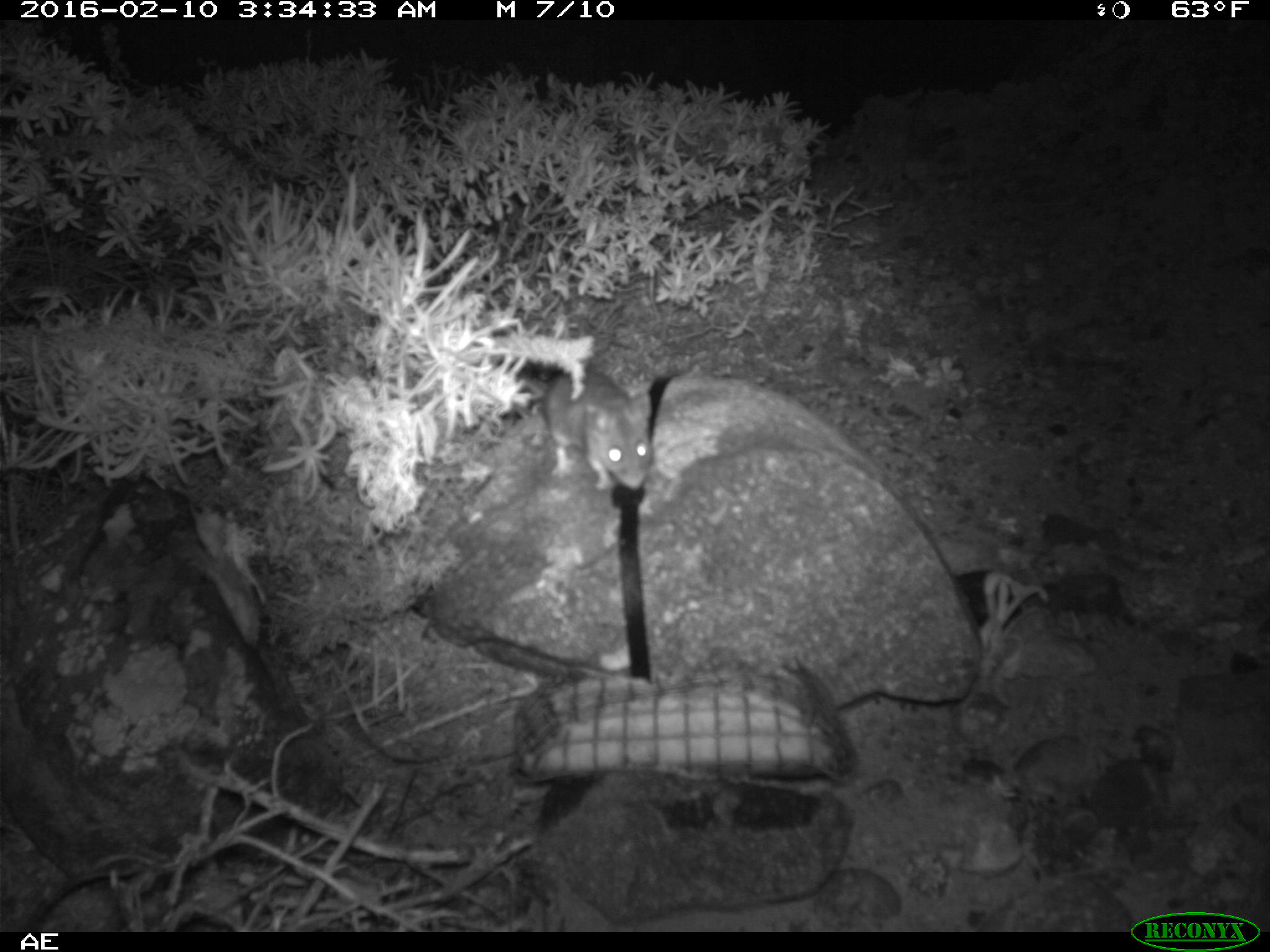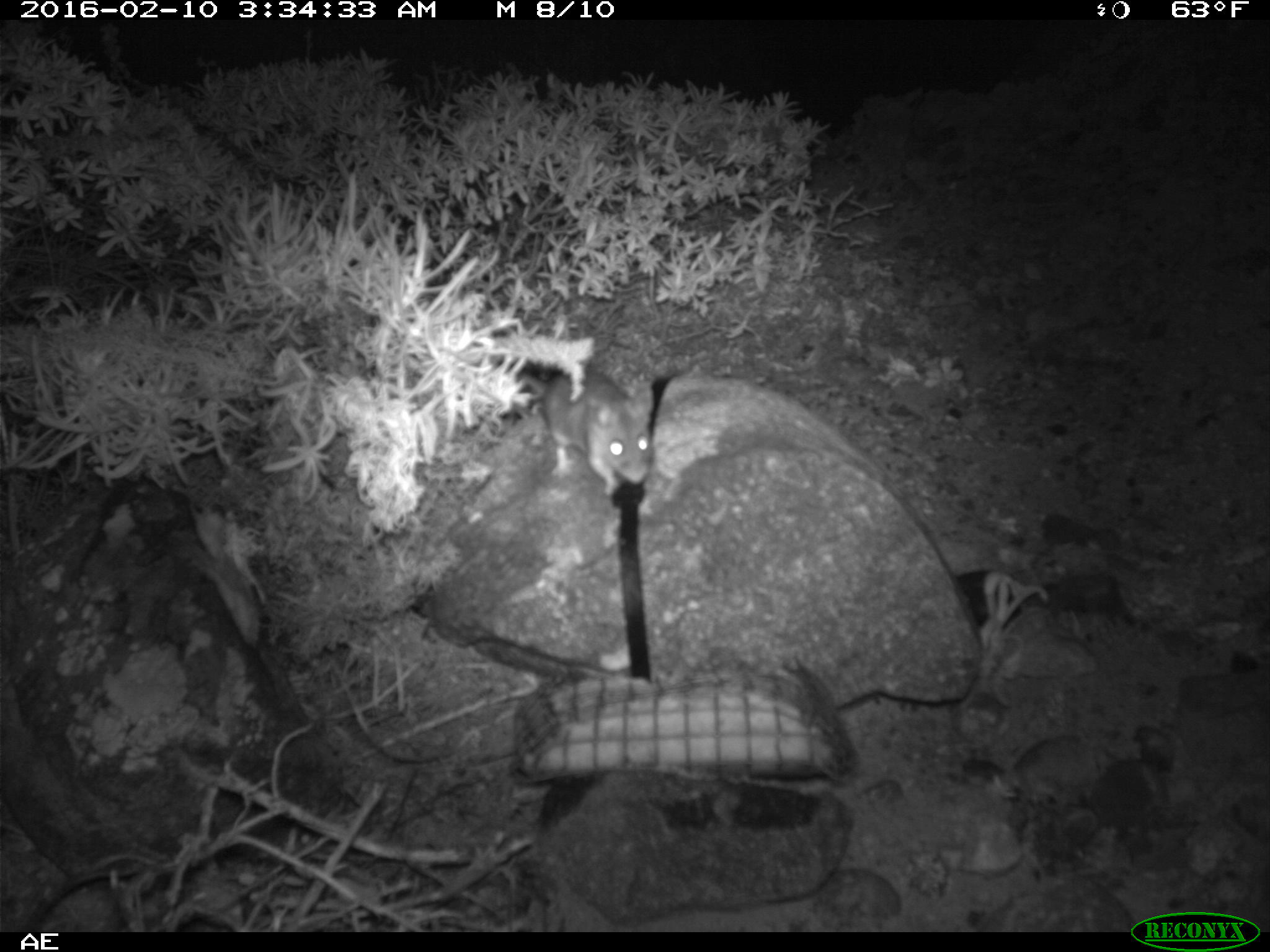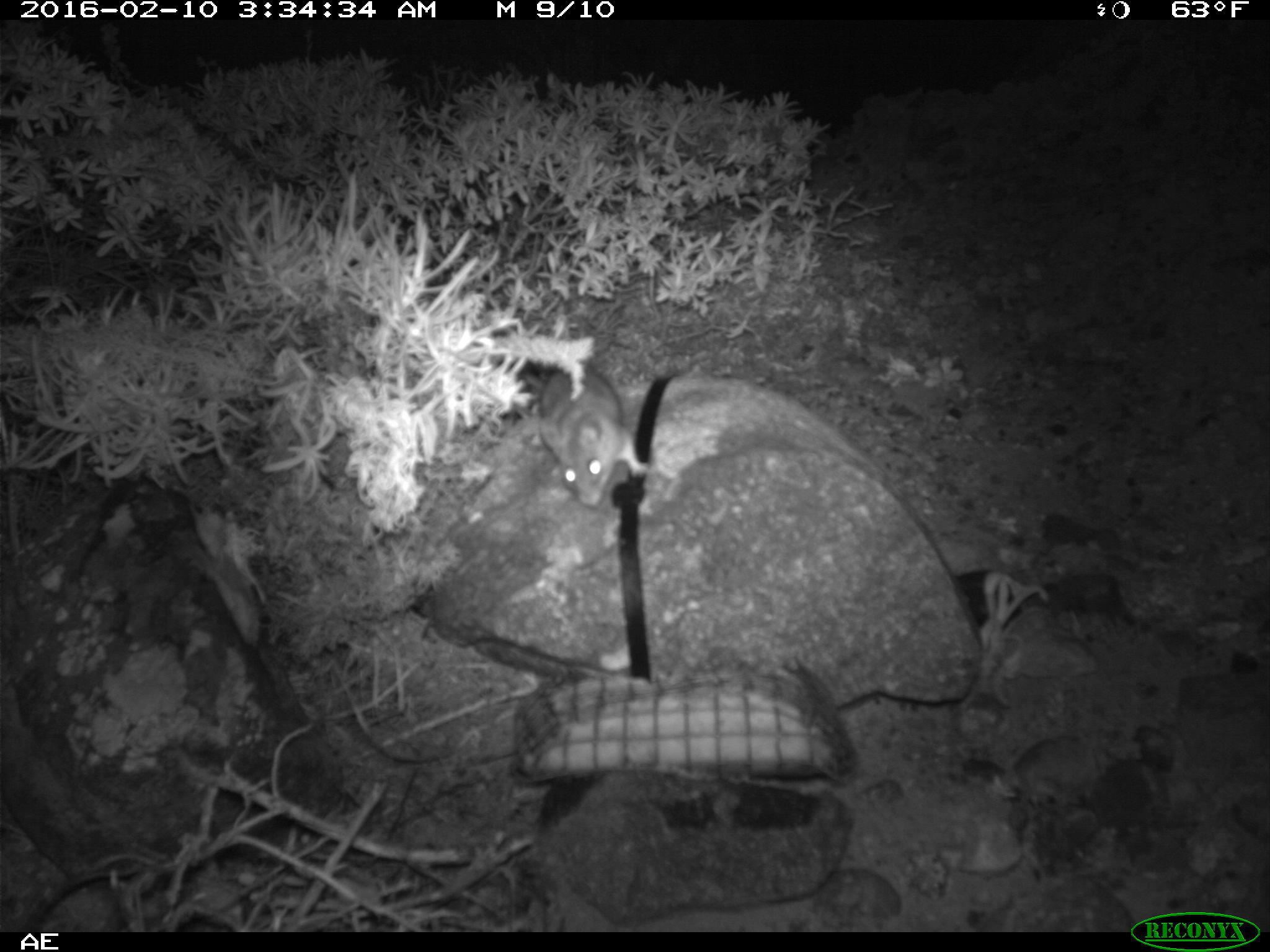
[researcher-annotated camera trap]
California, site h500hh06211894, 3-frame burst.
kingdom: Animalia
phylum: Chordata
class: Mammalia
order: Rodentia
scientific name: Rodentia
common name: rodent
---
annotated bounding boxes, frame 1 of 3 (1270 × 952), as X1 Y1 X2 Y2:
rodent: 525 370 652 488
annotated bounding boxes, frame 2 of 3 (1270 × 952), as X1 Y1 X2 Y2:
rodent: 517 366 654 496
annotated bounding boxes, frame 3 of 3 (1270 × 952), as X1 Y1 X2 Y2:
rodent: 528 352 648 507